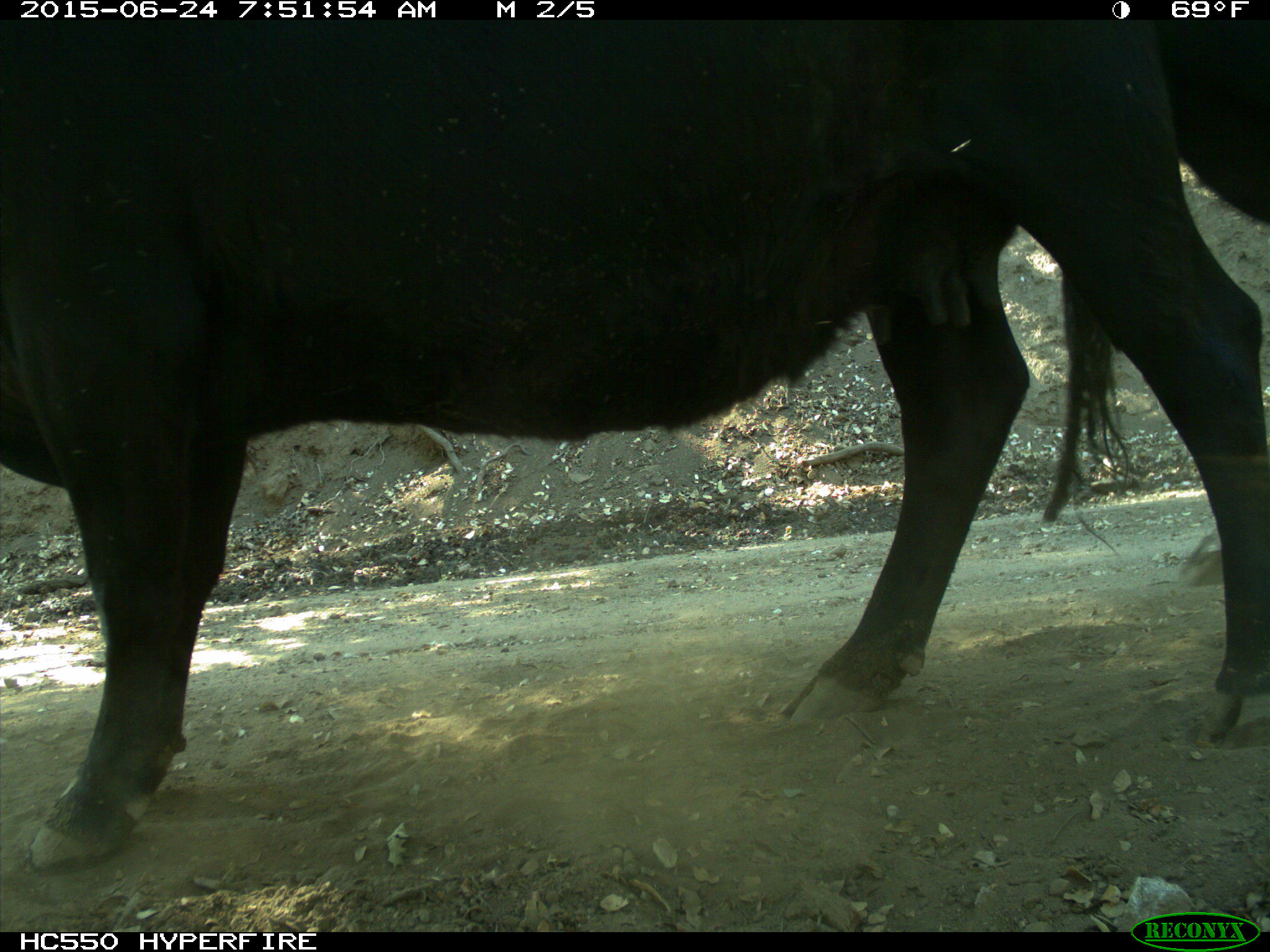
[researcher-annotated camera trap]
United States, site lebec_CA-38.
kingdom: Animalia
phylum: Chordata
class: Mammalia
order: Artiodactyla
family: Bovidae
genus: Bos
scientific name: Bos taurus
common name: domestic cow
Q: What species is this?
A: Bos taurus (domestic cow).